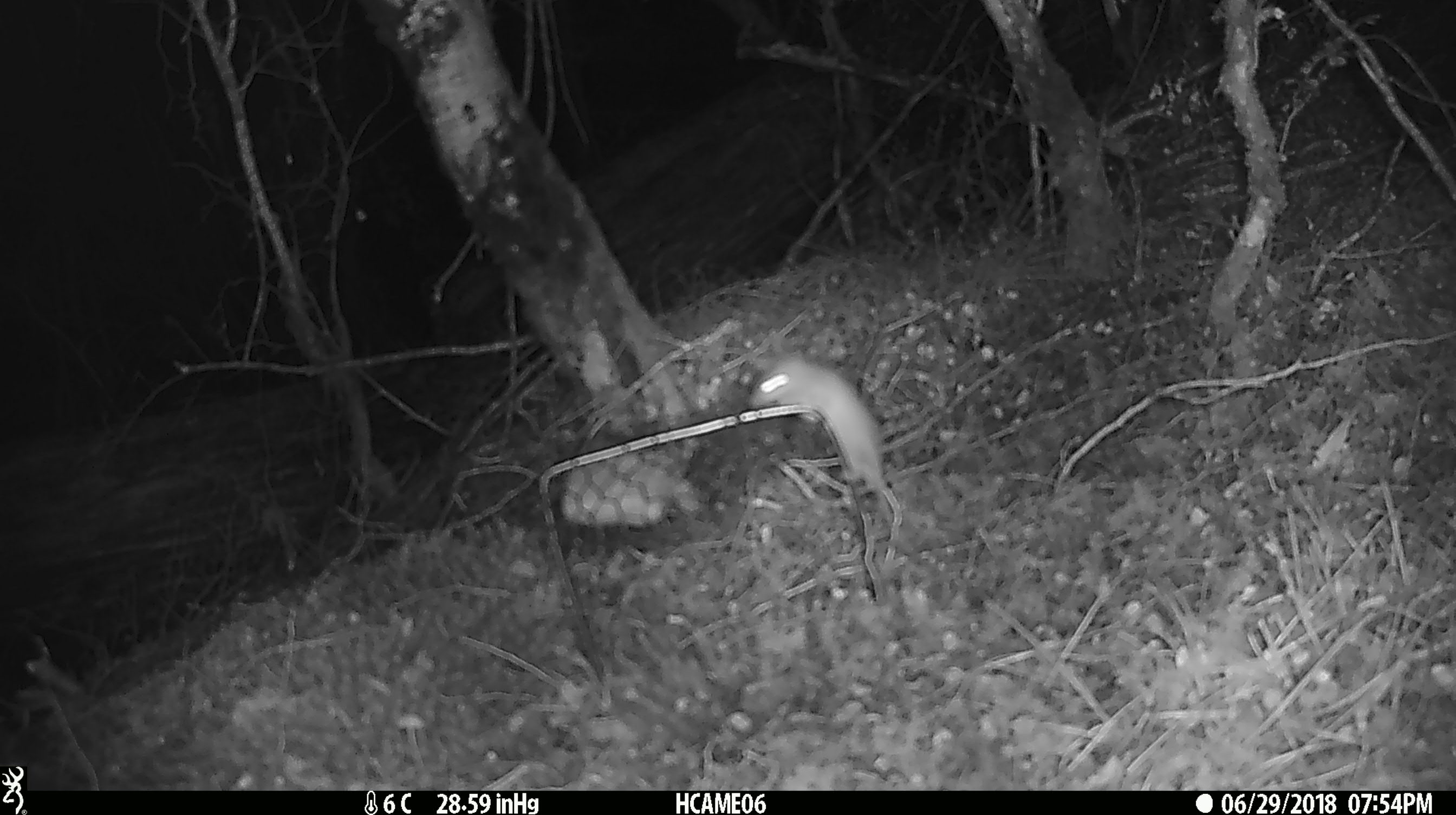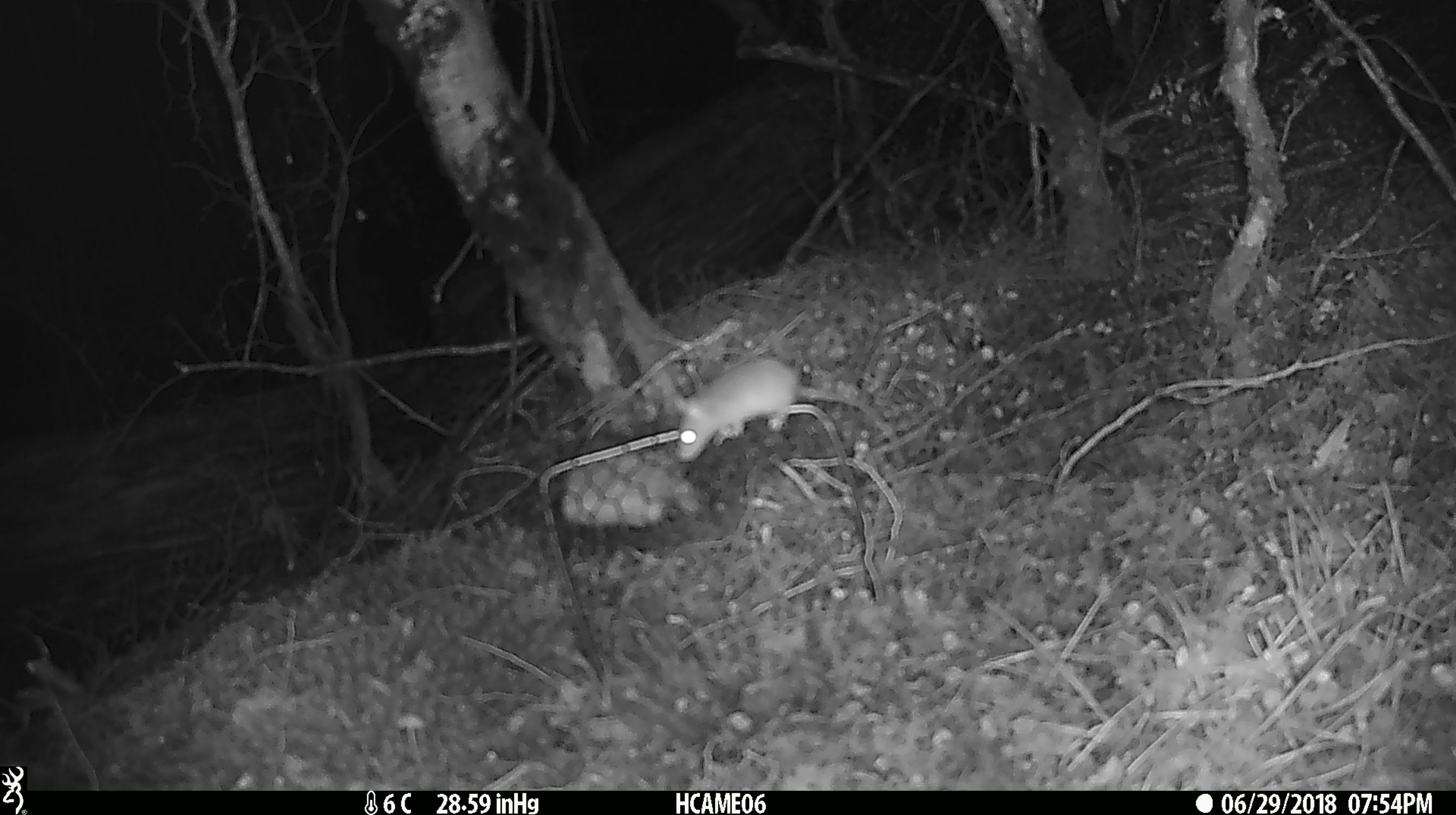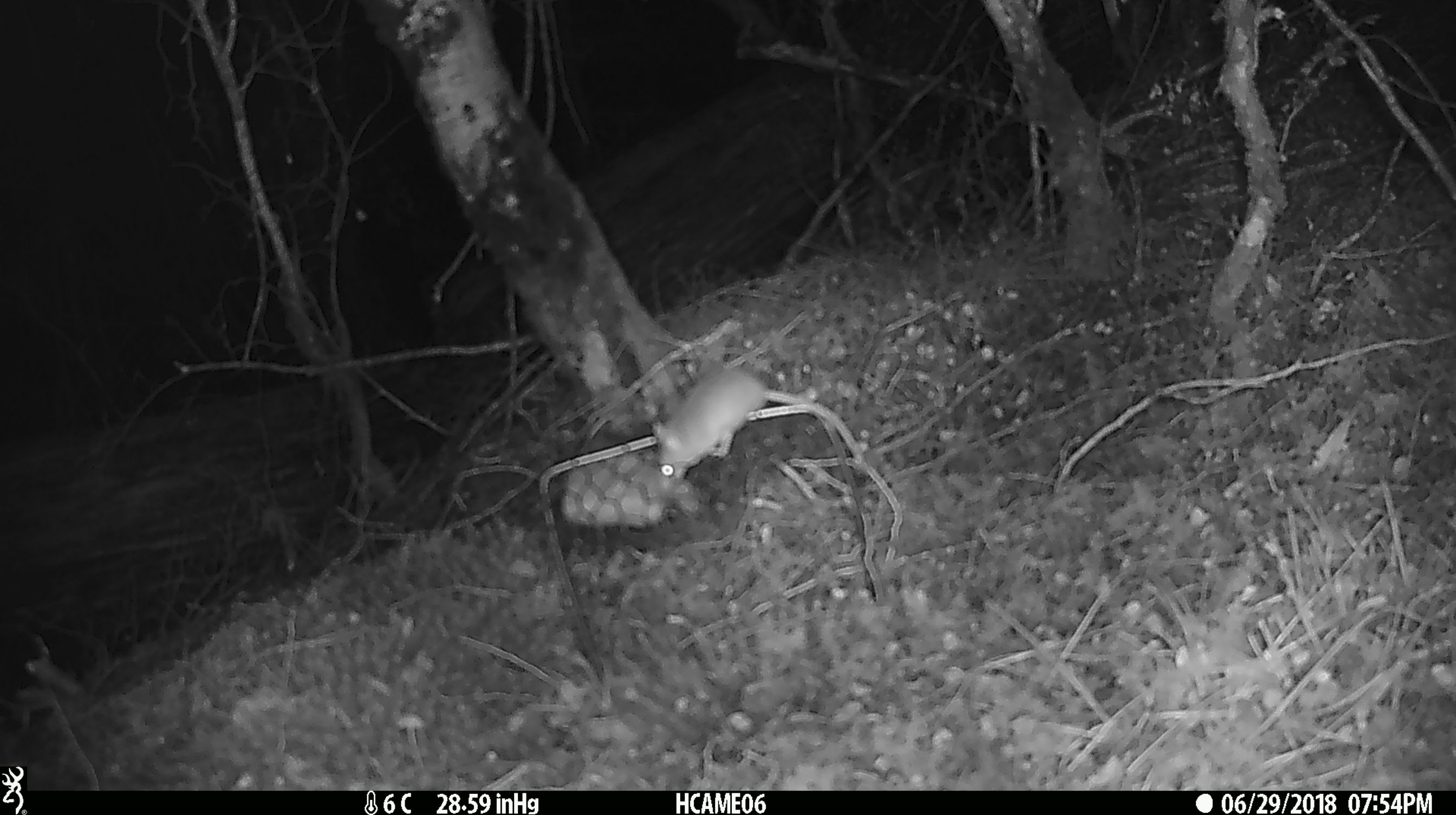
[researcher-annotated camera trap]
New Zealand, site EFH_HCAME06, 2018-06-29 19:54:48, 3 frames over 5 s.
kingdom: Animalia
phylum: Chordata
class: Mammalia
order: Rodentia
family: Muridae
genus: Mus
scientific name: Mus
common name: mouse